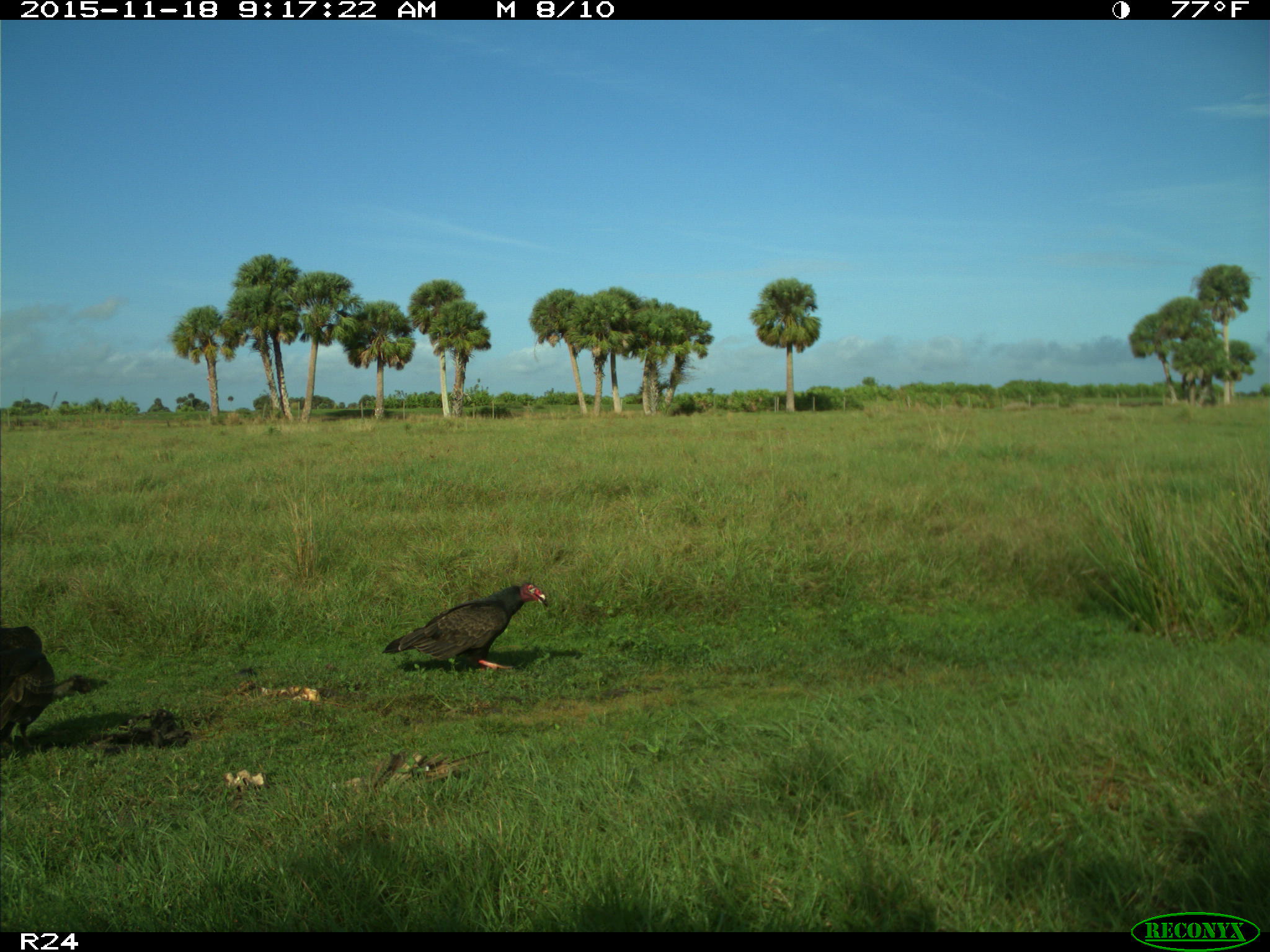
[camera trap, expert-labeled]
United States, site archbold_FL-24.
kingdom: Animalia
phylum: Chordata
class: Aves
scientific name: Aves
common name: birds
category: unidentified bird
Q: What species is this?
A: Unidentified bird (birds) (Aves).